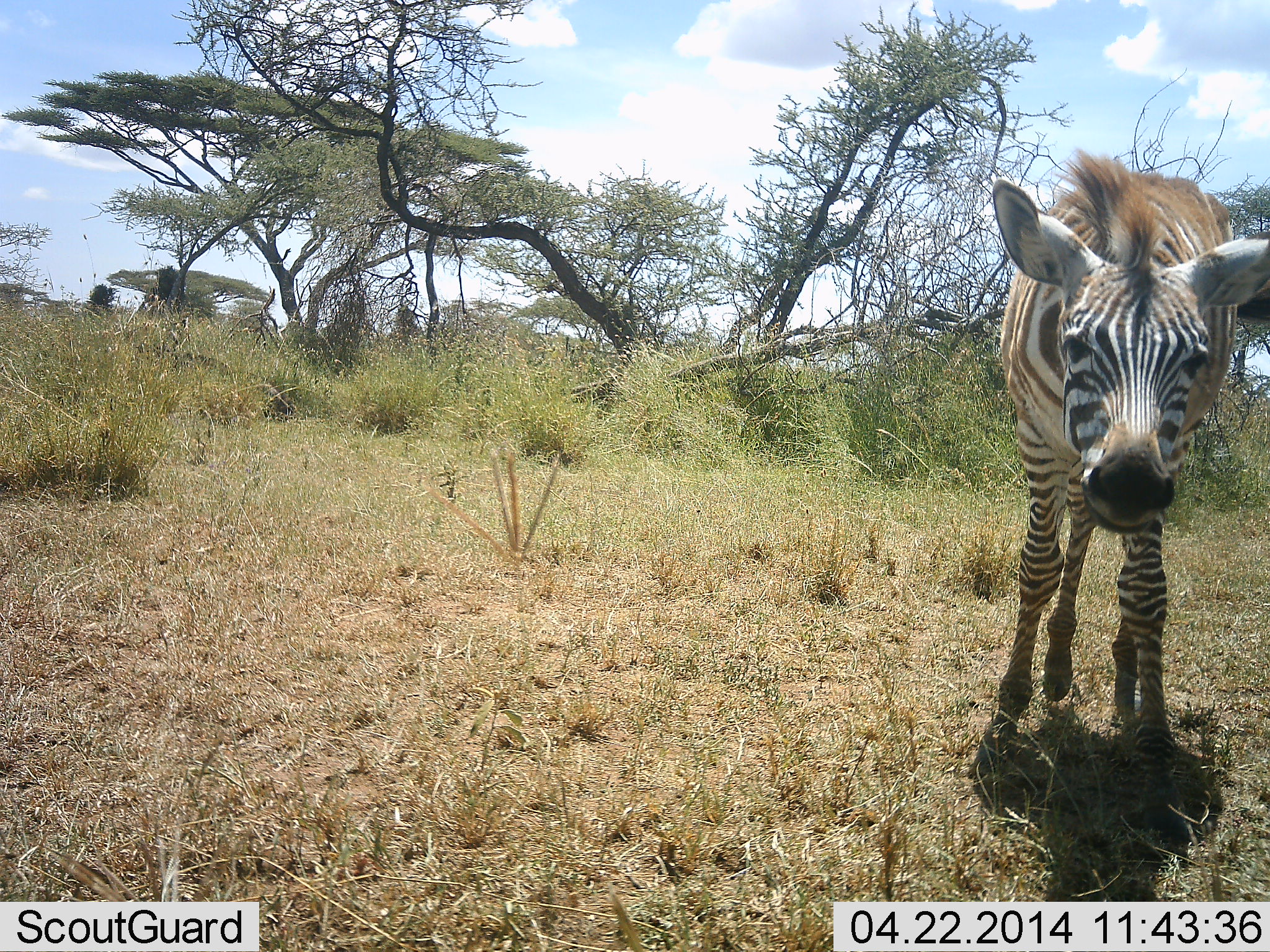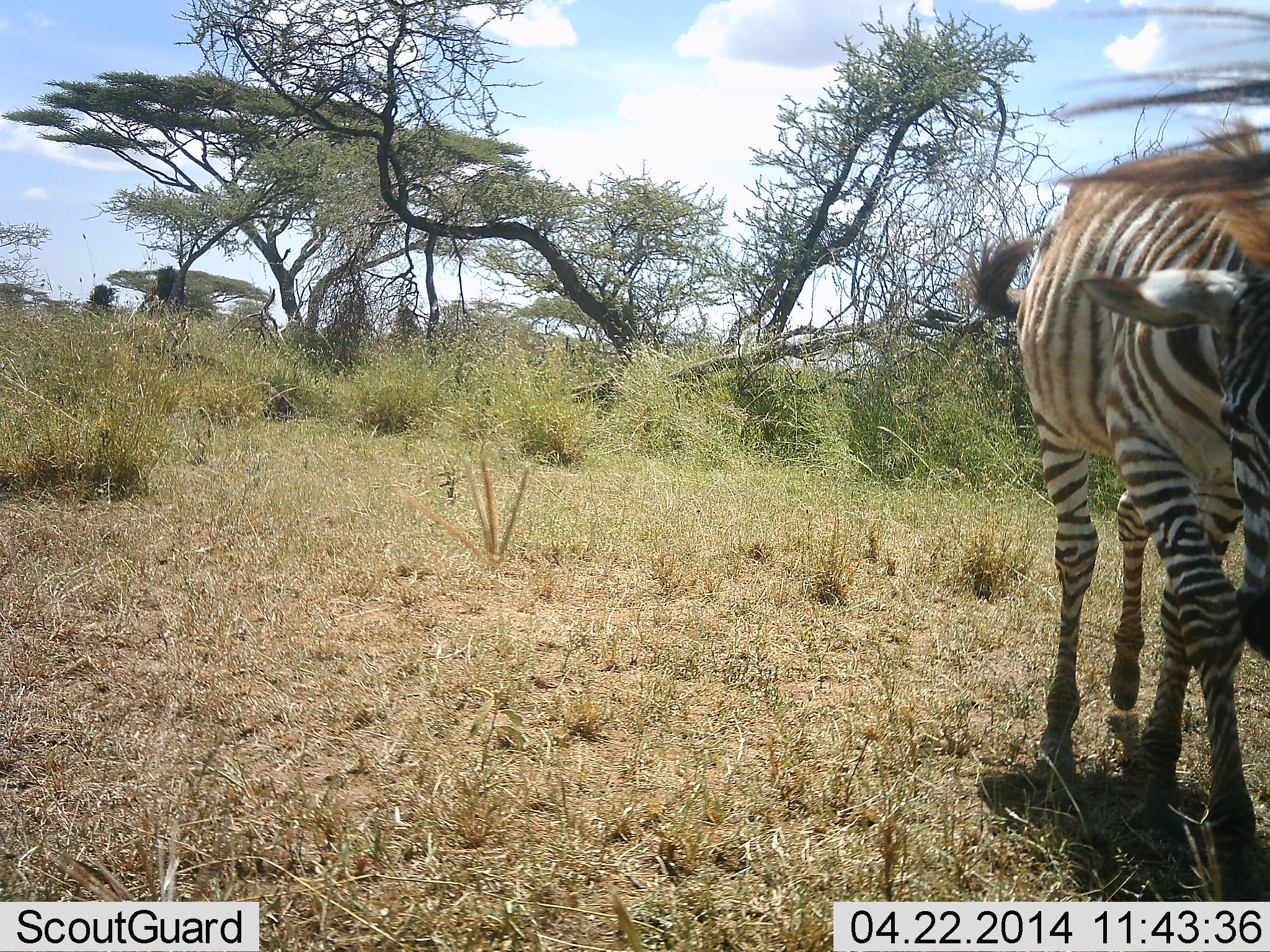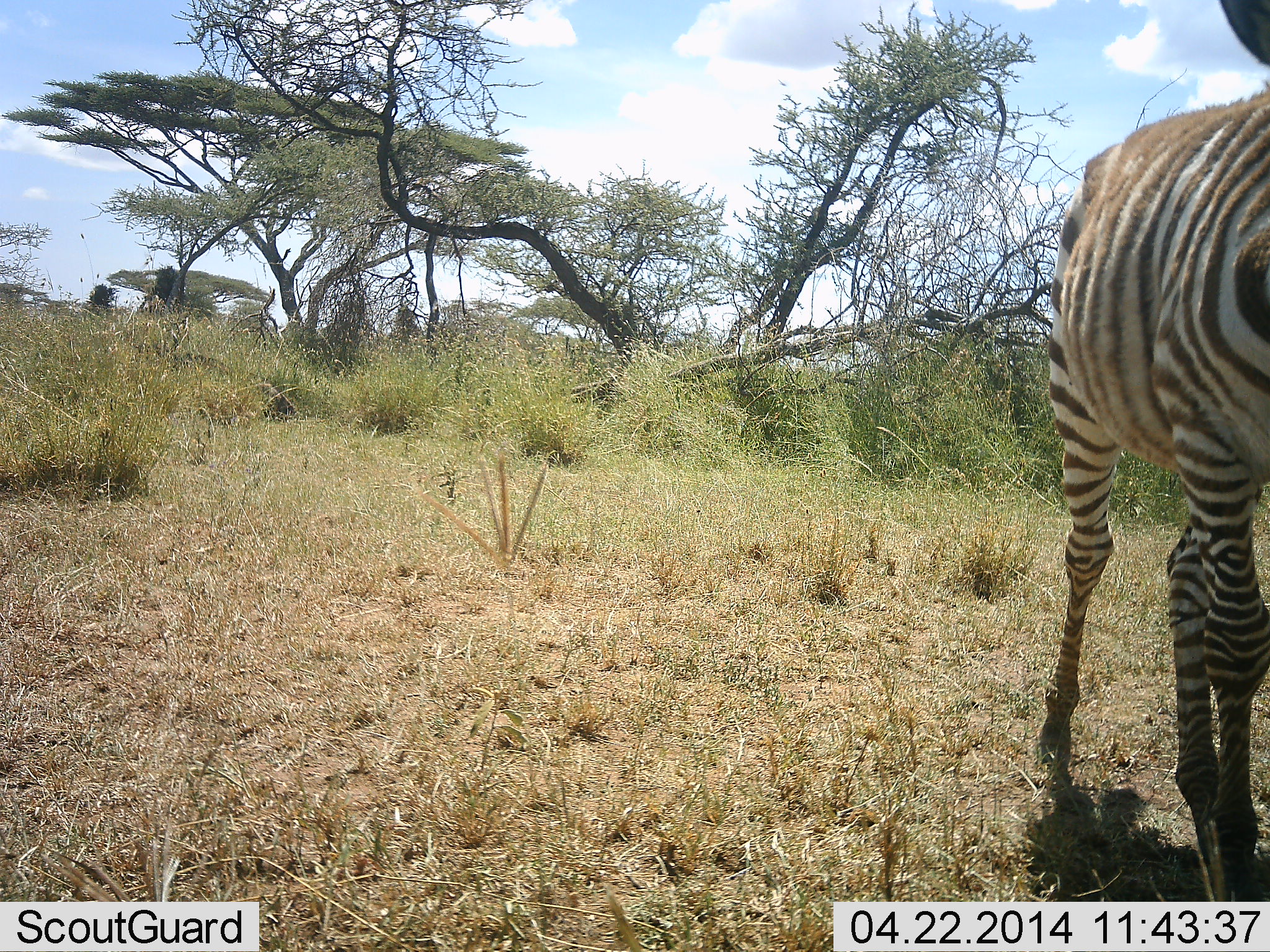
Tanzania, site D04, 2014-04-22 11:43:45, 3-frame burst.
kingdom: Animalia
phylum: Chordata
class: Mammalia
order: Perissodactyla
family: Equidae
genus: Equus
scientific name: Equus quagga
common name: plains zebra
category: zebra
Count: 1.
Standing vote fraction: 7%.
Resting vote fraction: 3%.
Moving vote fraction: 90%.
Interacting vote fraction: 5%.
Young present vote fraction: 35%.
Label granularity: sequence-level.